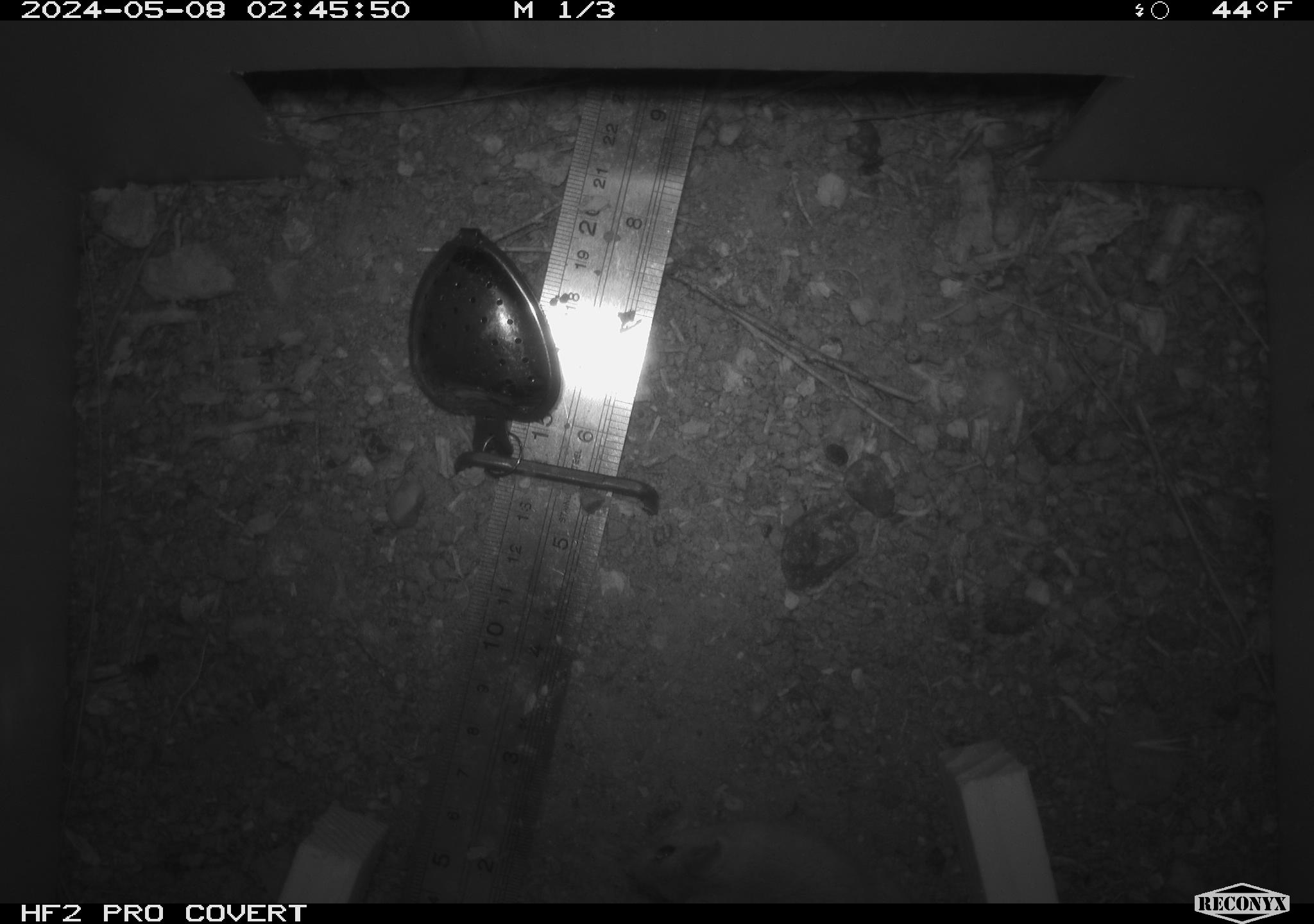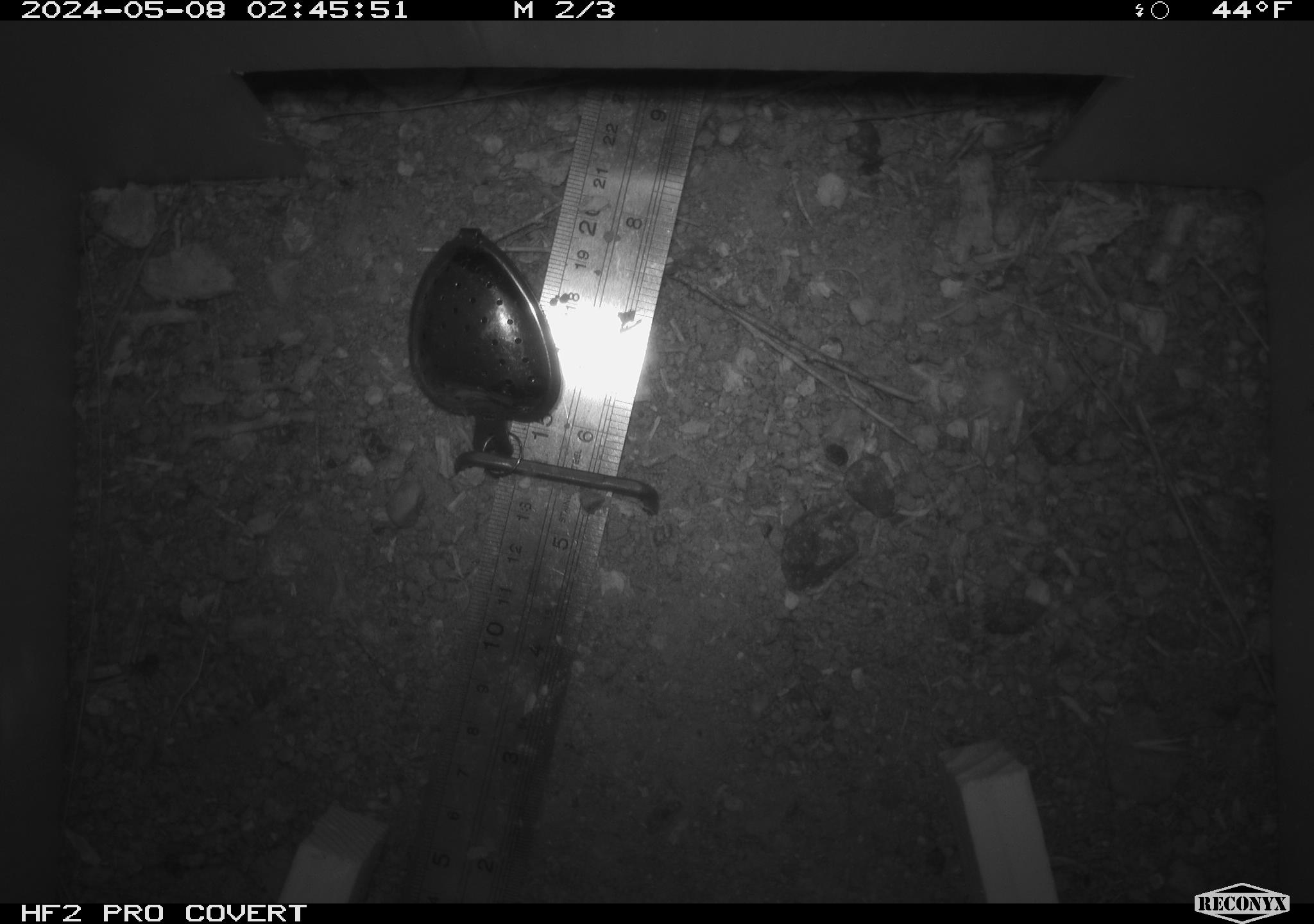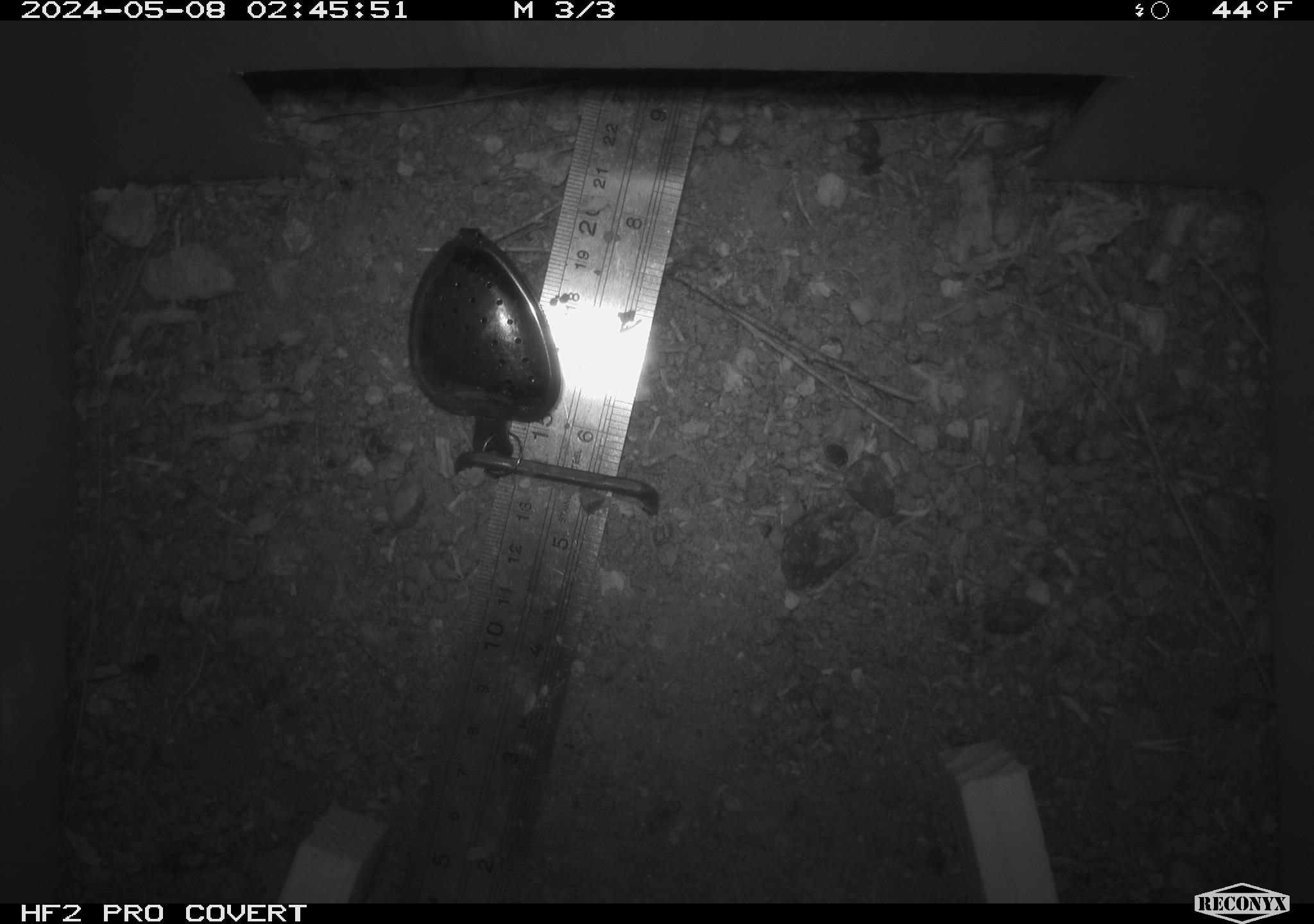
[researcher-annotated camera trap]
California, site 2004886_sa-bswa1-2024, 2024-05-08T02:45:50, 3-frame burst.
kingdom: Animalia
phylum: Chordata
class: Mammalia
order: Rodentia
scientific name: Rodentia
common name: mouse species